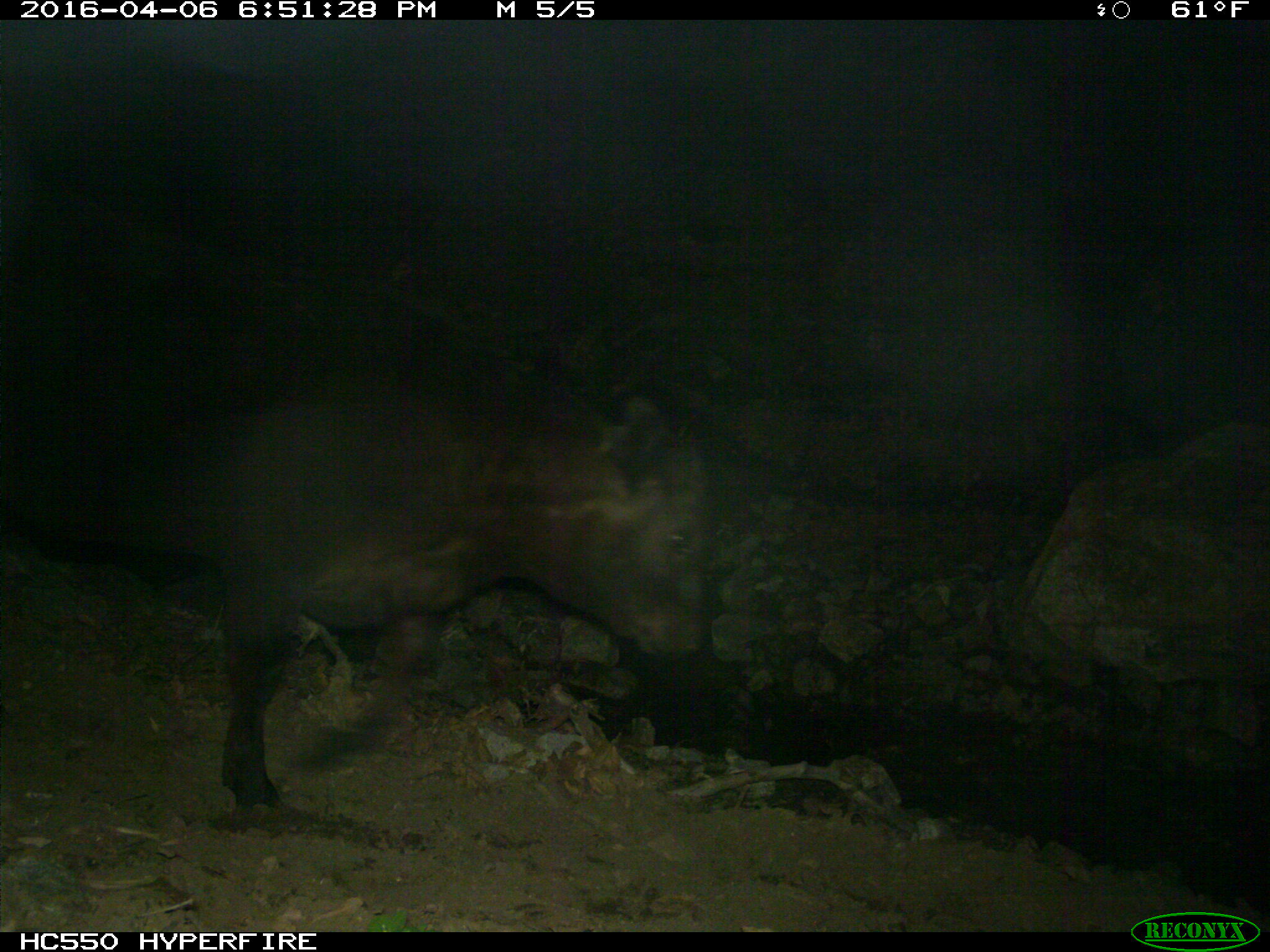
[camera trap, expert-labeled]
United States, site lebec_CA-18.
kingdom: Animalia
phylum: Chordata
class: Mammalia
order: Artiodactyla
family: Bovidae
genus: Bos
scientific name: Bos taurus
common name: domestic cow